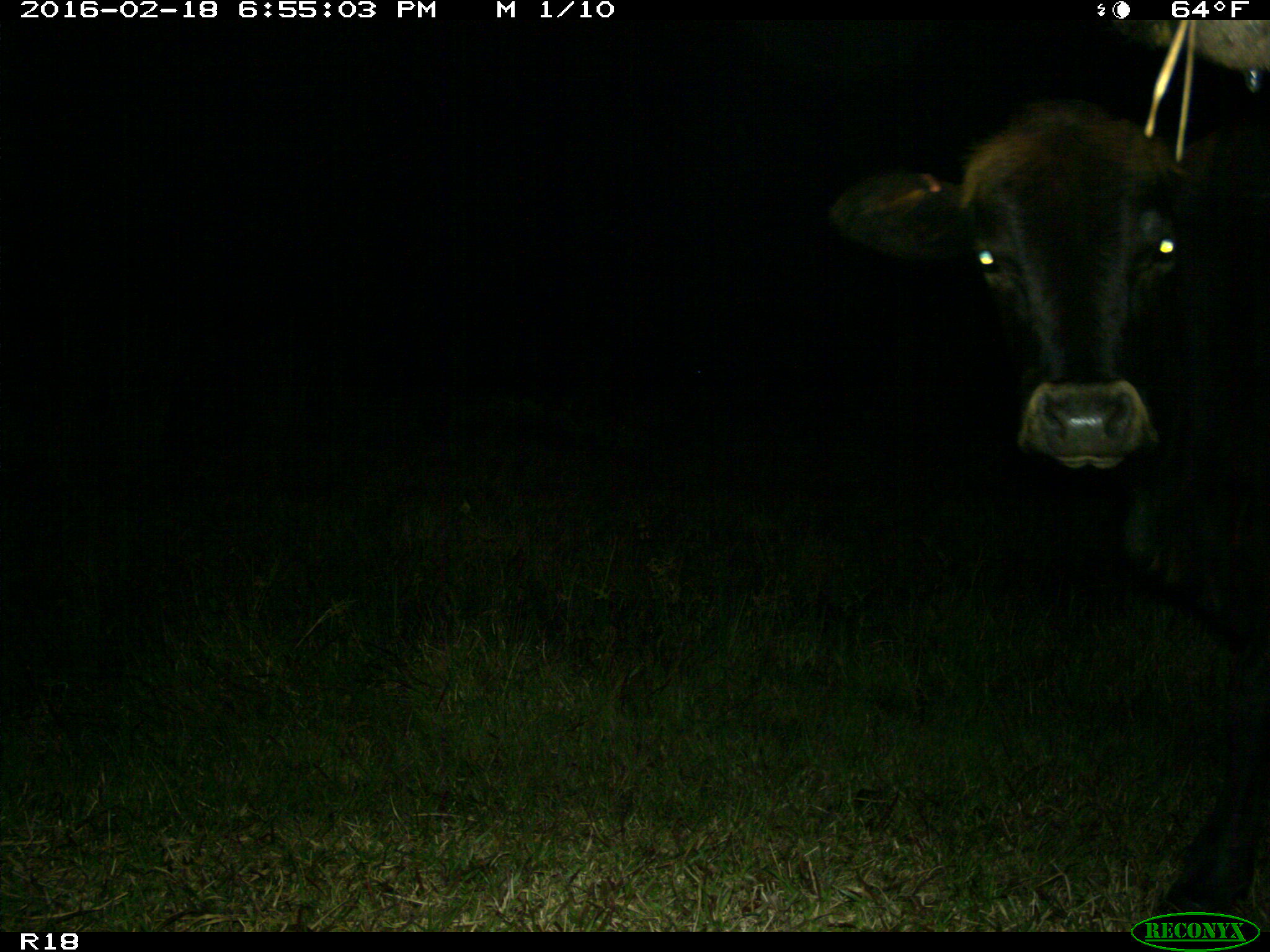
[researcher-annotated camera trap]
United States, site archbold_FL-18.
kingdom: Animalia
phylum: Chordata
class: Mammalia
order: Artiodactyla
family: Bovidae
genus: Bos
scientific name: Bos taurus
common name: domestic cow